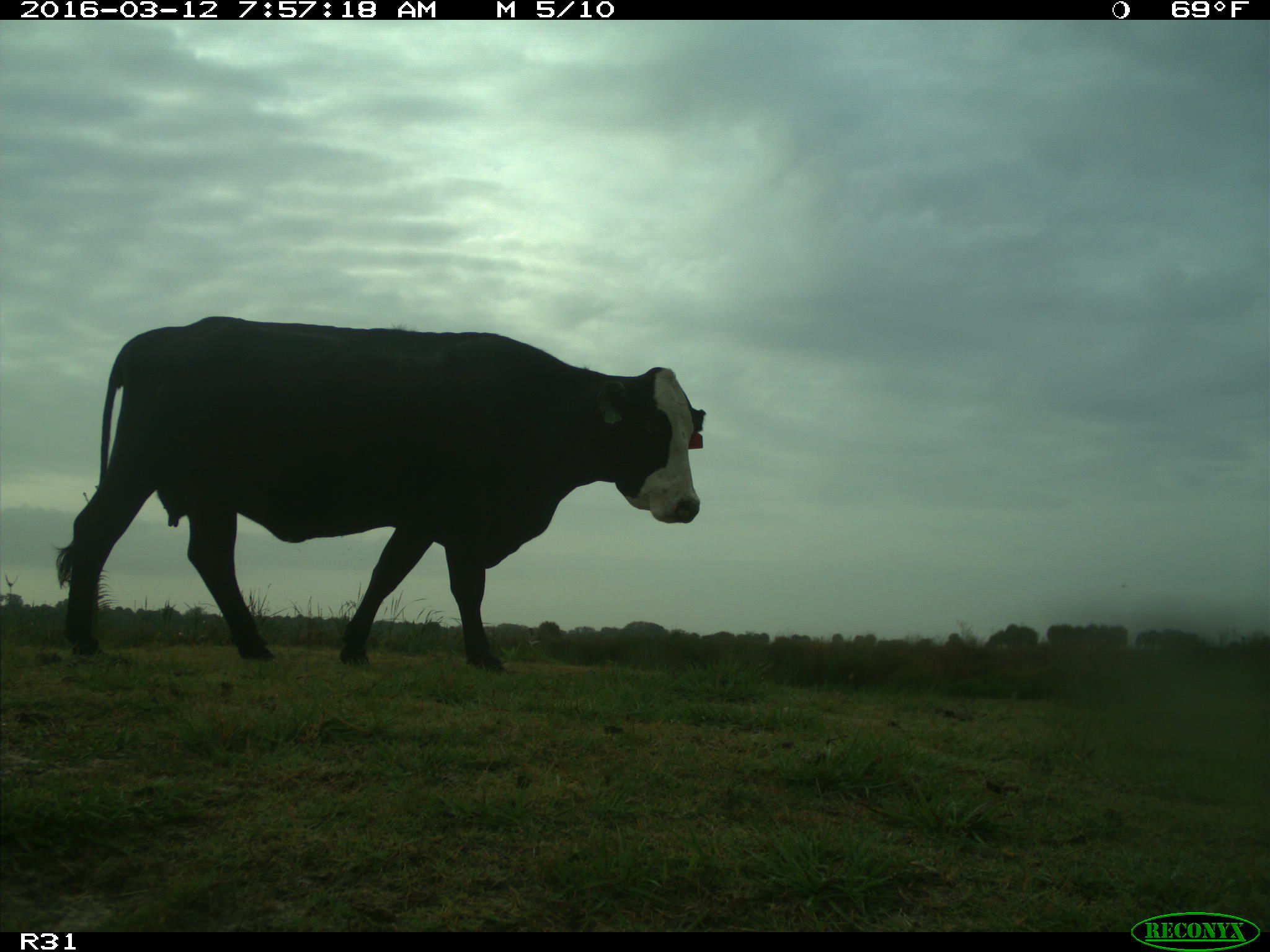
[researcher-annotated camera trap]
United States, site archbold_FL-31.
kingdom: Animalia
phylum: Chordata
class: Mammalia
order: Artiodactyla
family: Bovidae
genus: Bos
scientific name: Bos taurus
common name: domestic cow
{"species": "Bos taurus (domestic cow)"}